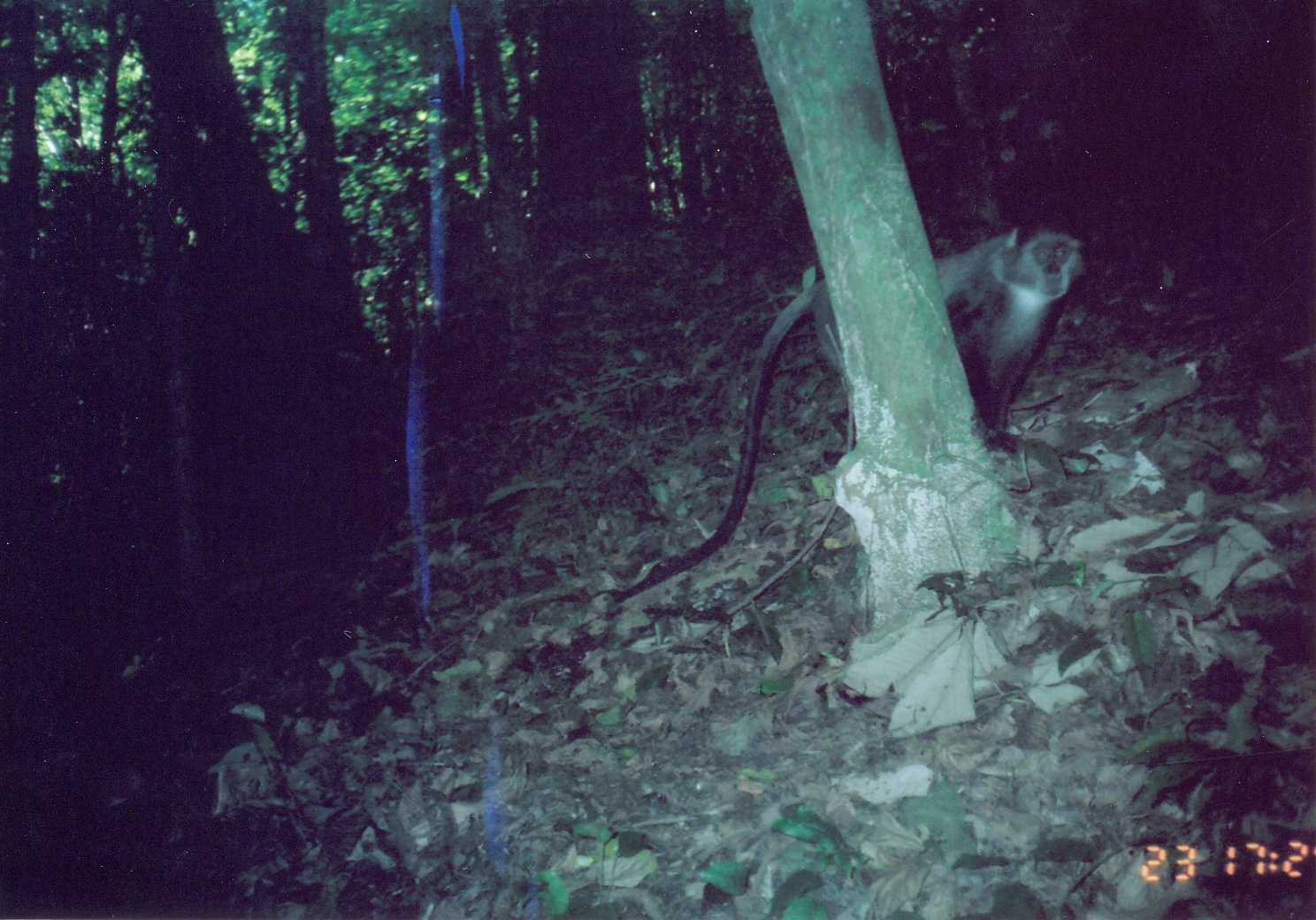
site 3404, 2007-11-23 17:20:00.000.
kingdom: Animalia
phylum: Chordata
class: Mammalia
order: Primates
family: Cercopithecidae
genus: Cercopithecus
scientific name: Cercopithecus mitis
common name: blue monkey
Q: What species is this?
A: Cercopithecus mitis (blue monkey).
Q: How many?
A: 1.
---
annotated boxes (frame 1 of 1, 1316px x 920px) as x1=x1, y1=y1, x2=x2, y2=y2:
cercopithecus mitis: x1=610, y1=213, x2=1090, y2=608